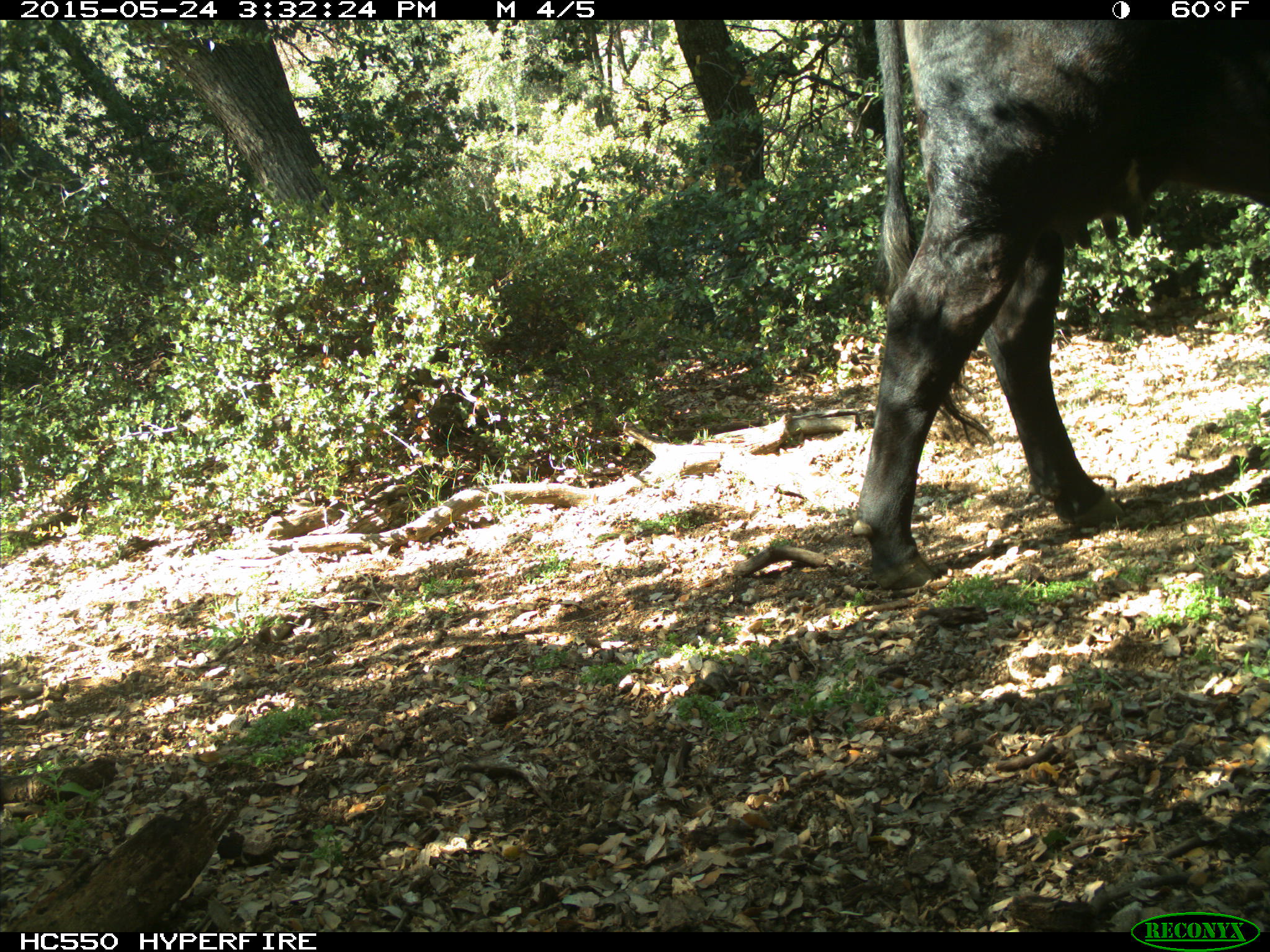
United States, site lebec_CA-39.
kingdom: Animalia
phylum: Chordata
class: Mammalia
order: Artiodactyla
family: Bovidae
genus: Bos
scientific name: Bos taurus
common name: domestic cow